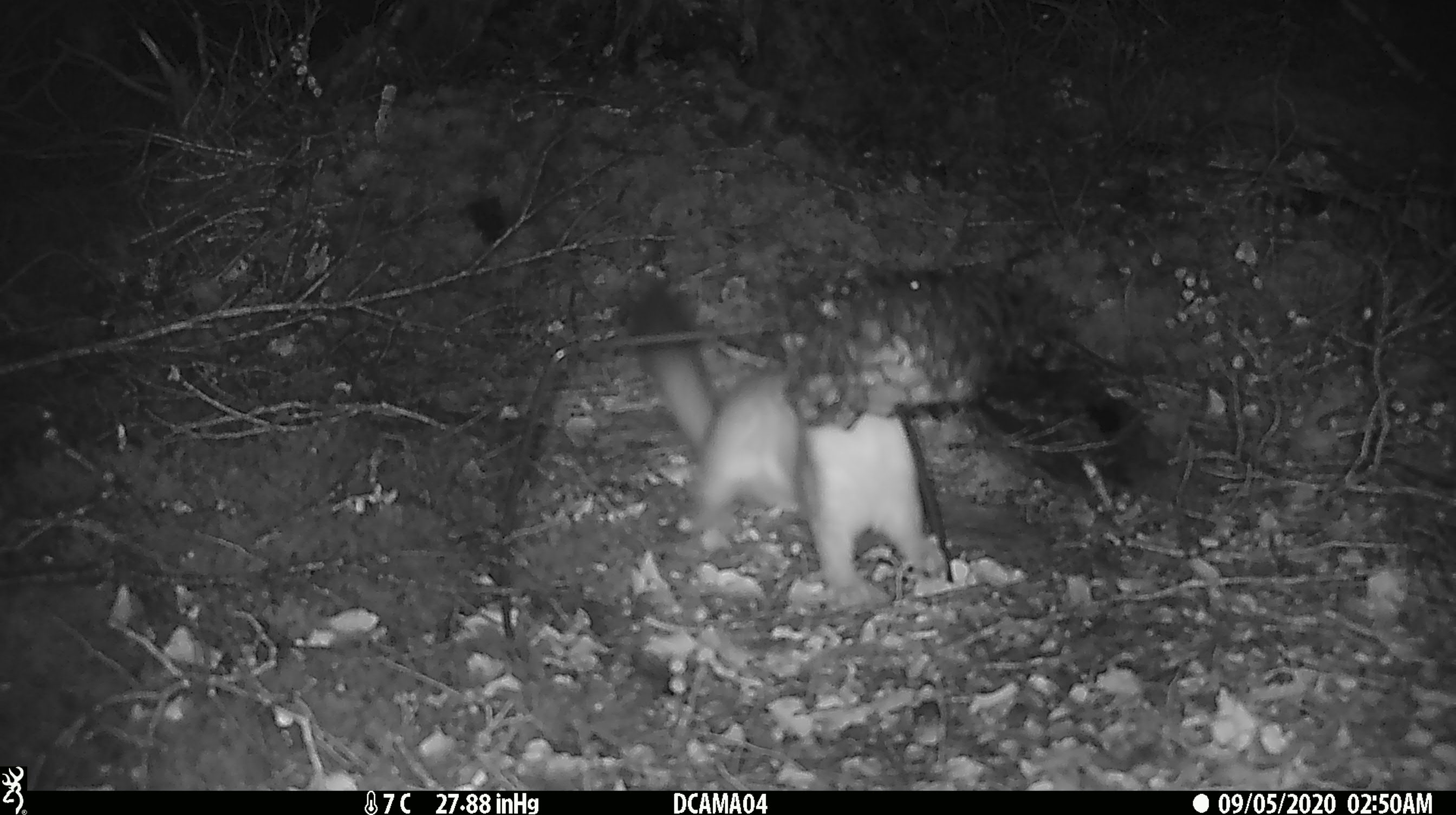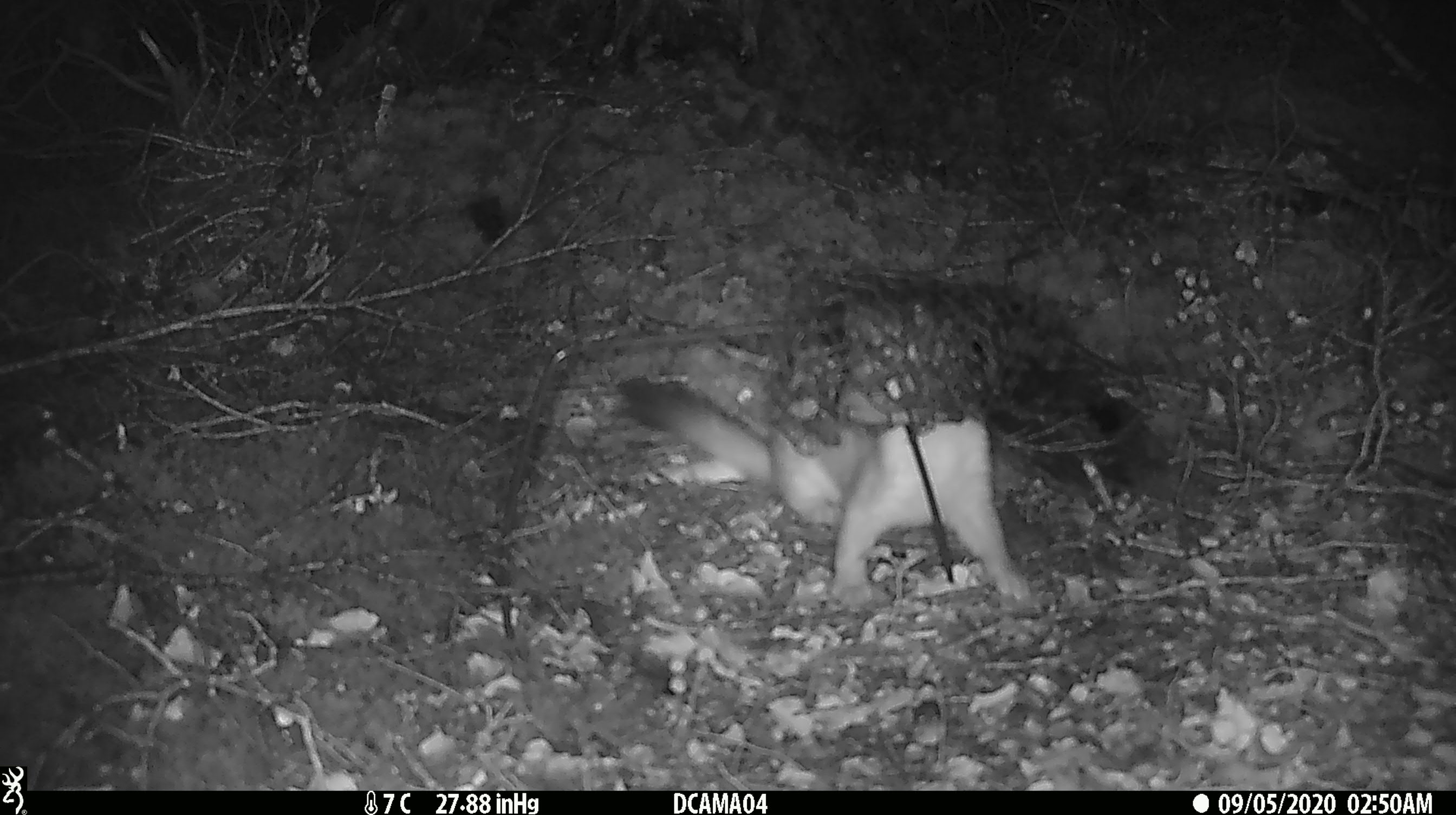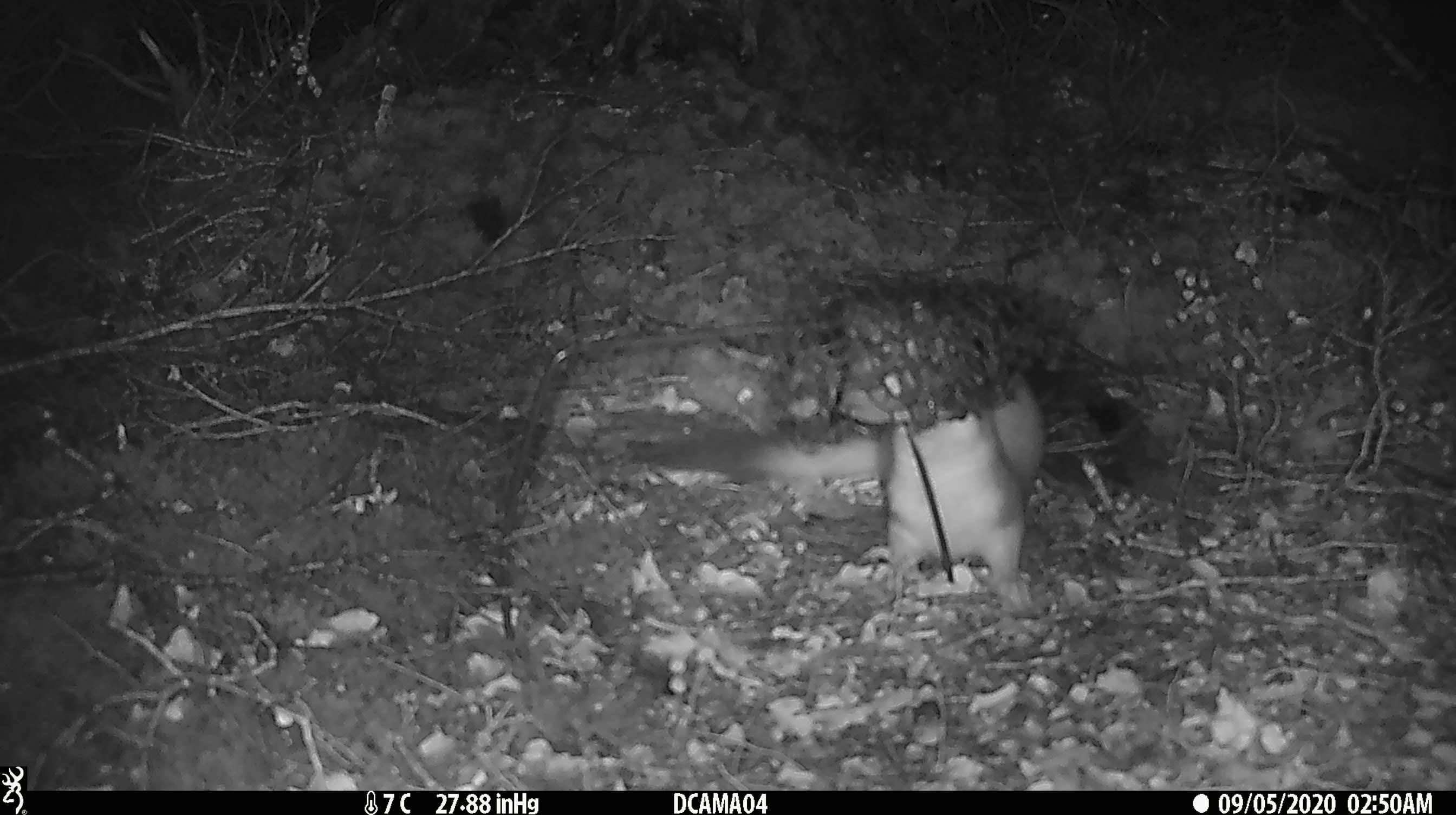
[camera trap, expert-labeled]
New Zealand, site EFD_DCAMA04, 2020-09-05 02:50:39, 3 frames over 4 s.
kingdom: Animalia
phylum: Chordata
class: Mammalia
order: Carnivora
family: Mustelidae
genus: Mustela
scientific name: Mustela erminea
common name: stoat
Stoat (Mustela erminea).